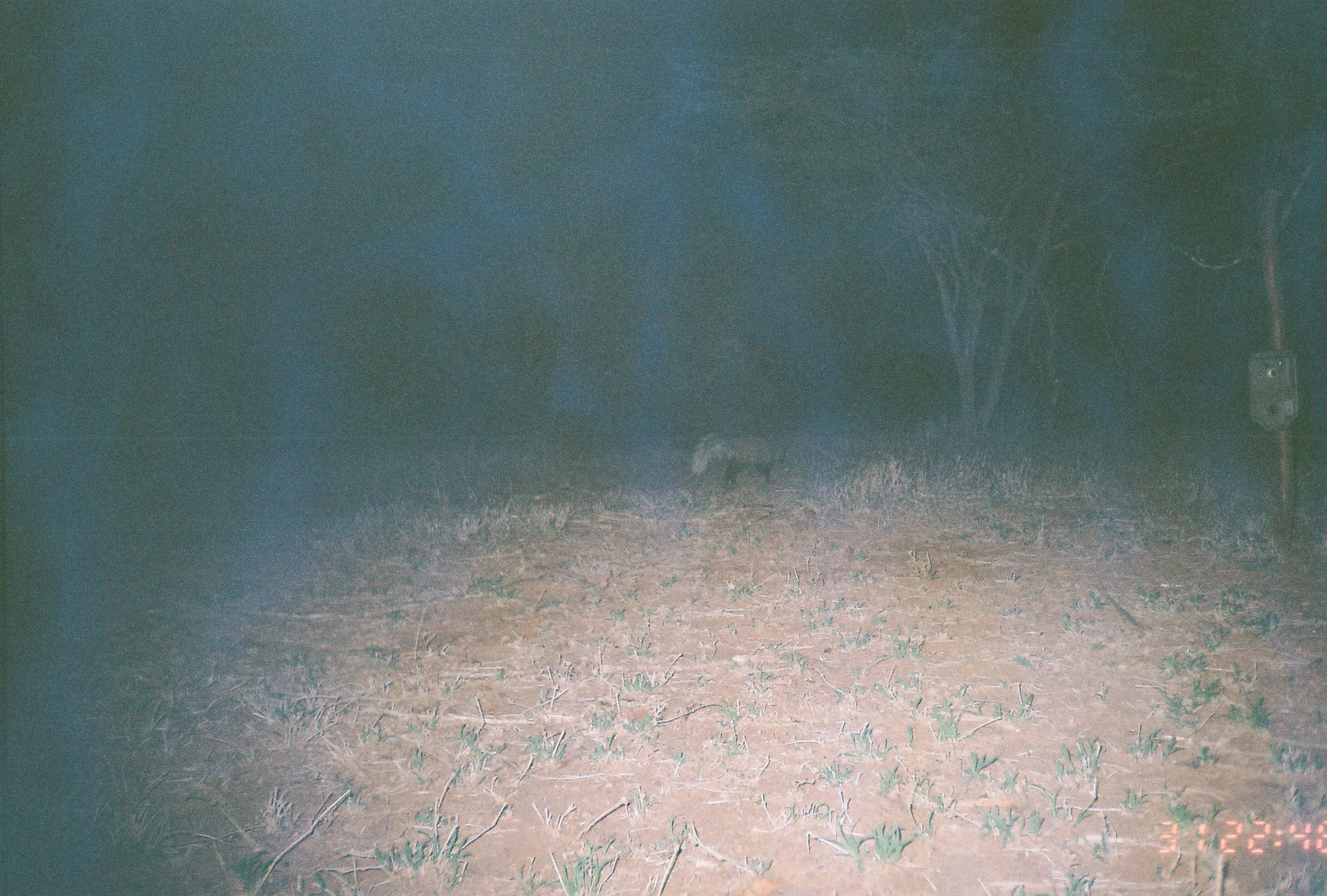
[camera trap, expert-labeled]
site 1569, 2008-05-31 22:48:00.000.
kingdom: Animalia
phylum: Chordata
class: Mammalia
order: Carnivora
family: Herpestidae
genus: Ichneumia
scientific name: Ichneumia albicauda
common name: white-tailed mongoose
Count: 1.